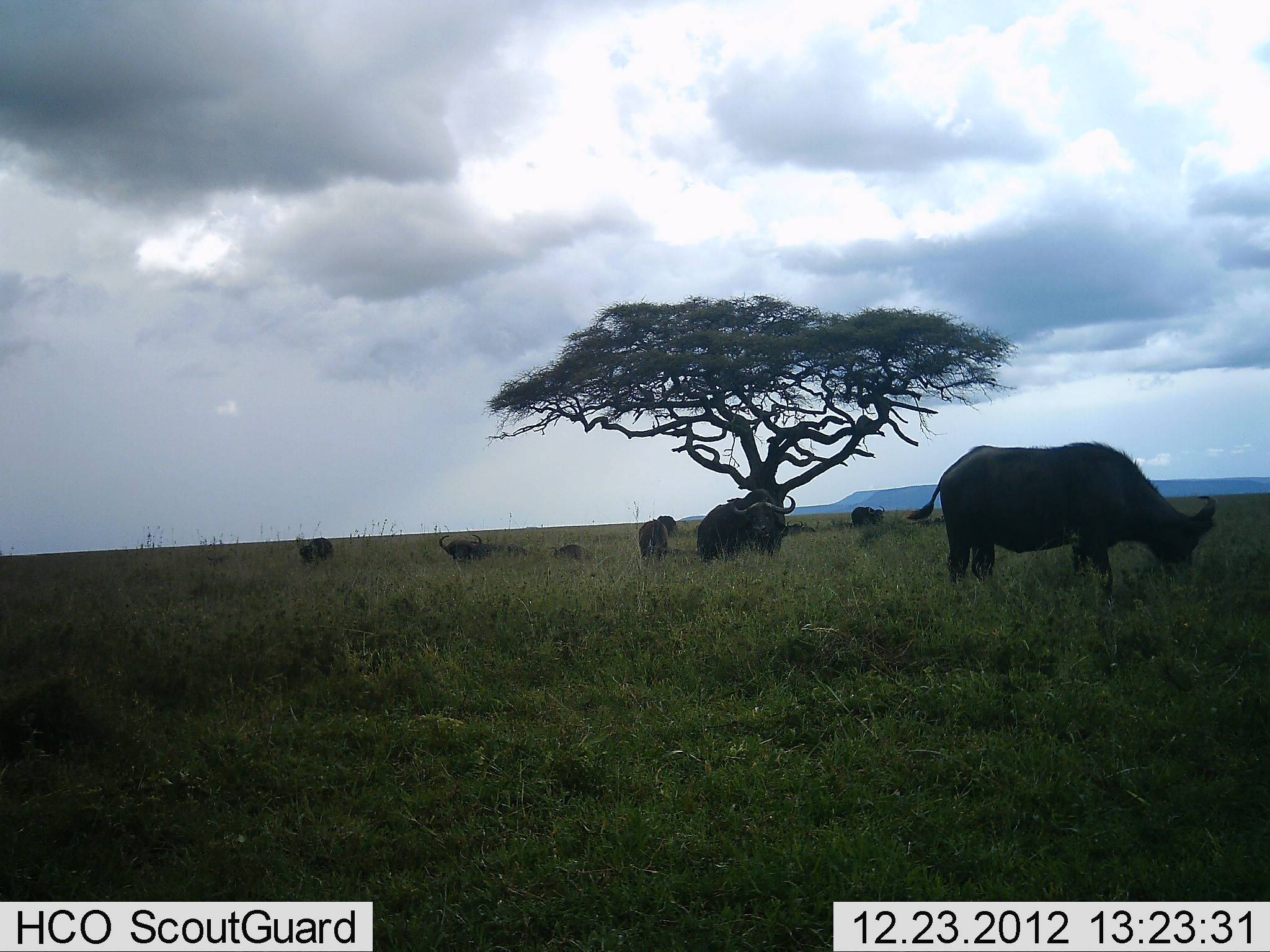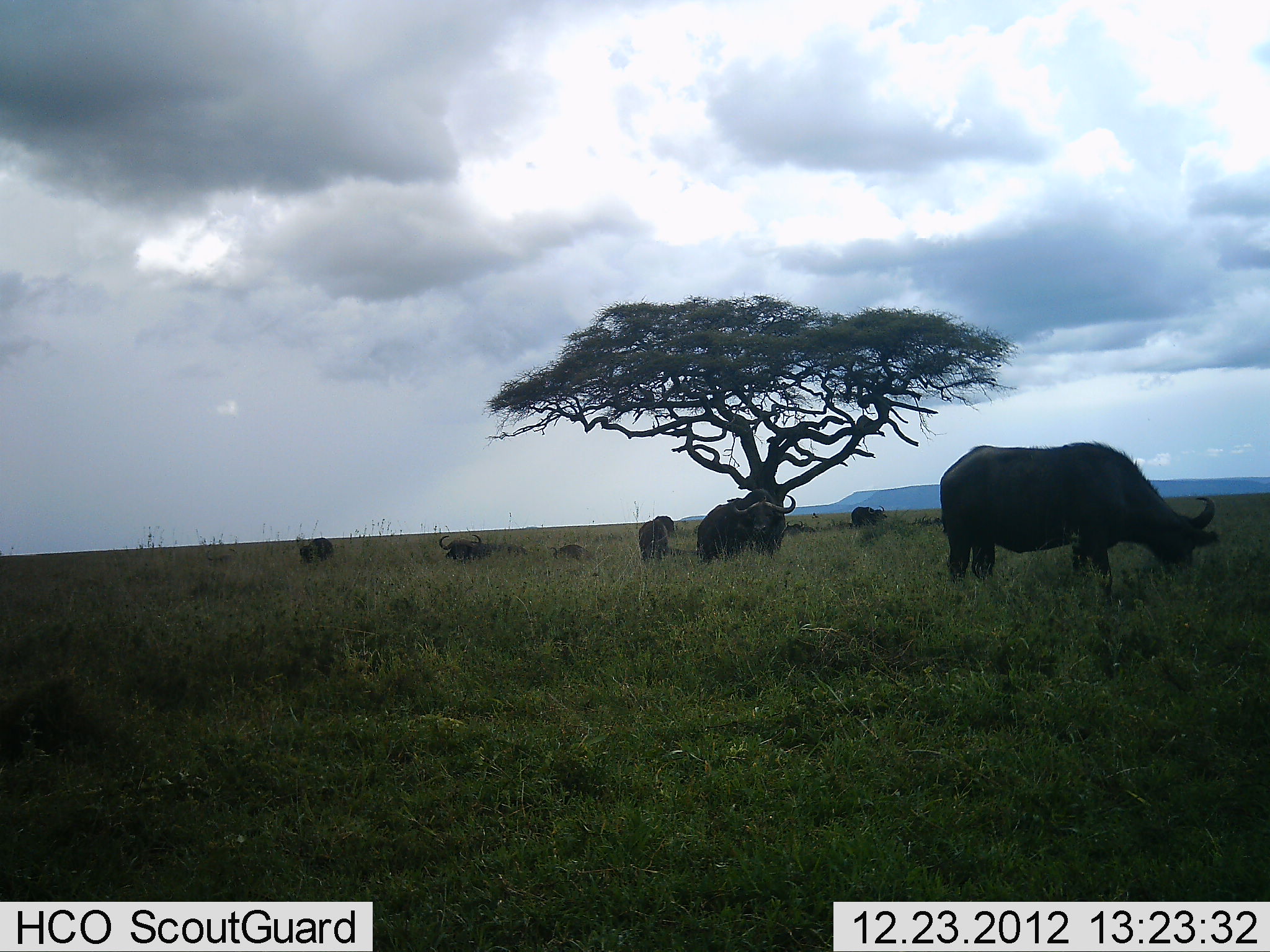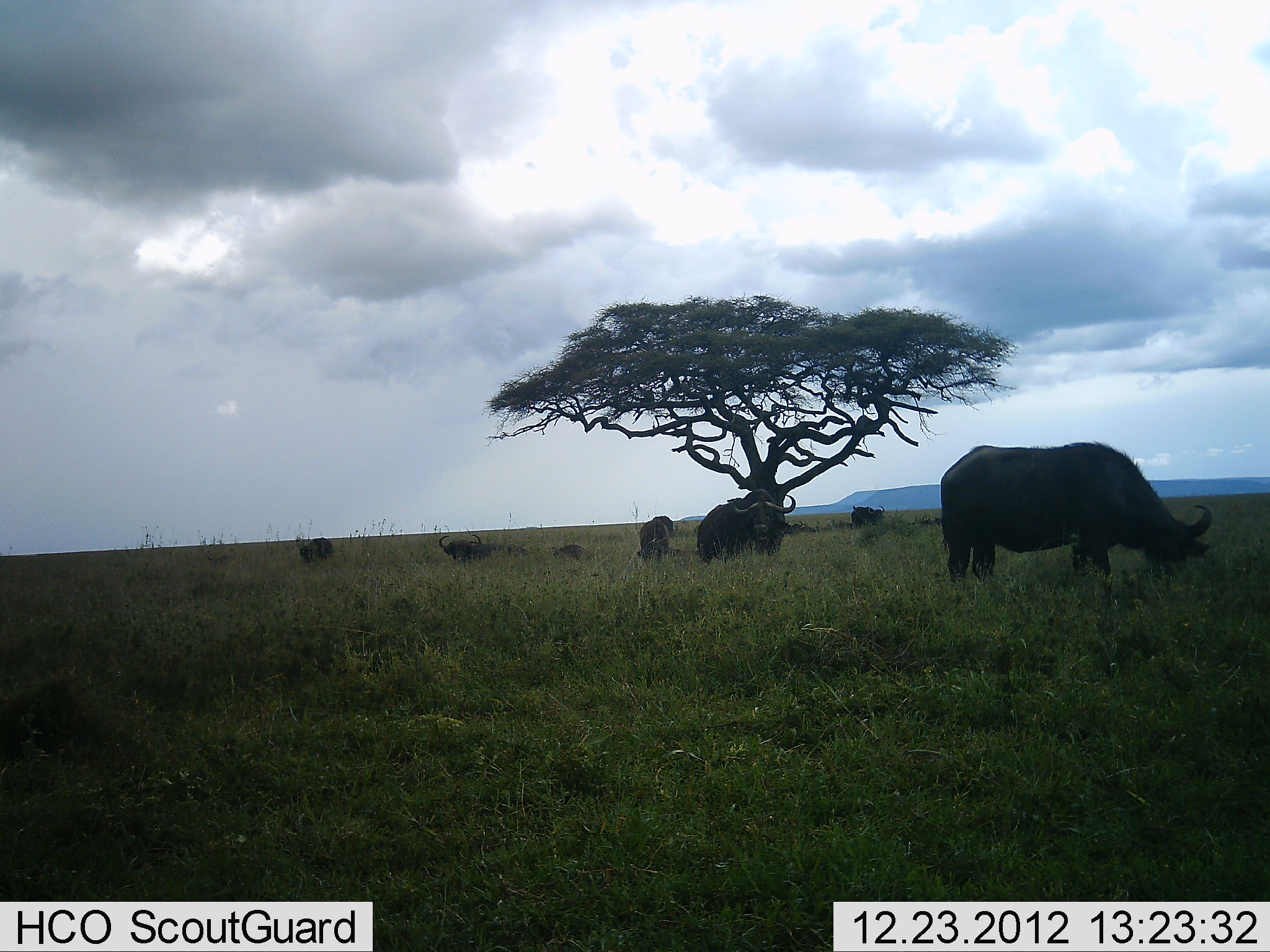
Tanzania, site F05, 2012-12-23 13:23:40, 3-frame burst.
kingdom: Animalia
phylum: Chordata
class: Mammalia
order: Artiodactyla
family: Bovidae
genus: Syncerus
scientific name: Syncerus caffer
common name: cape buffalo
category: buffalo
Buffalo (cape buffalo) (Syncerus caffer), count 7. Behavior (volunteer vote fractions): standing 30%, resting 70%, moving 0%, interacting 0%. Young present (vote fraction): 10%. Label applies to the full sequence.